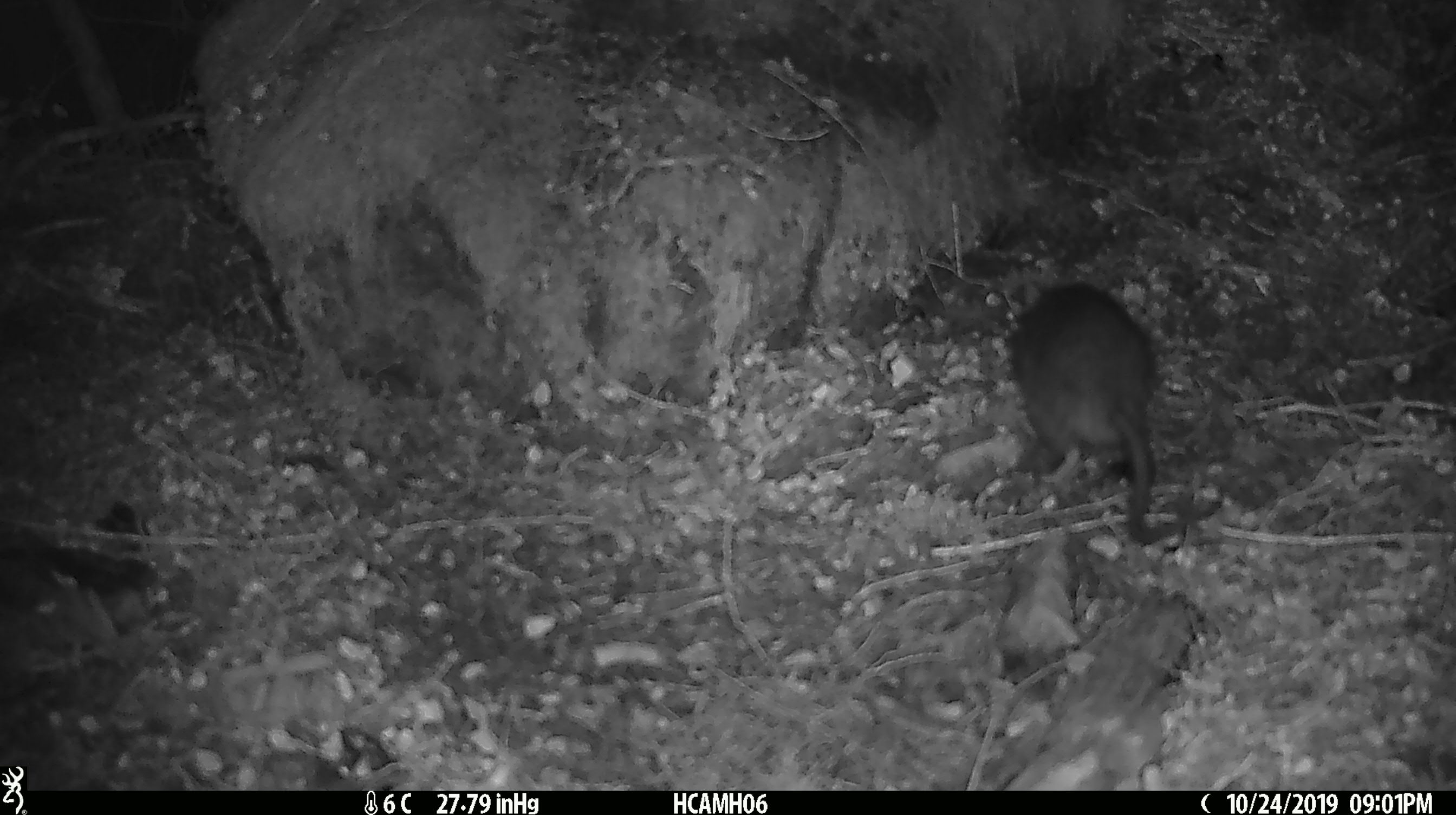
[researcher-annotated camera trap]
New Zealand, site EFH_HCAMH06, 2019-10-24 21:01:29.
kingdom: Animalia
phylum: Chordata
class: Mammalia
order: Rodentia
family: Muridae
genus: Rattus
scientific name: Rattus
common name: rat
Rat (Rattus).